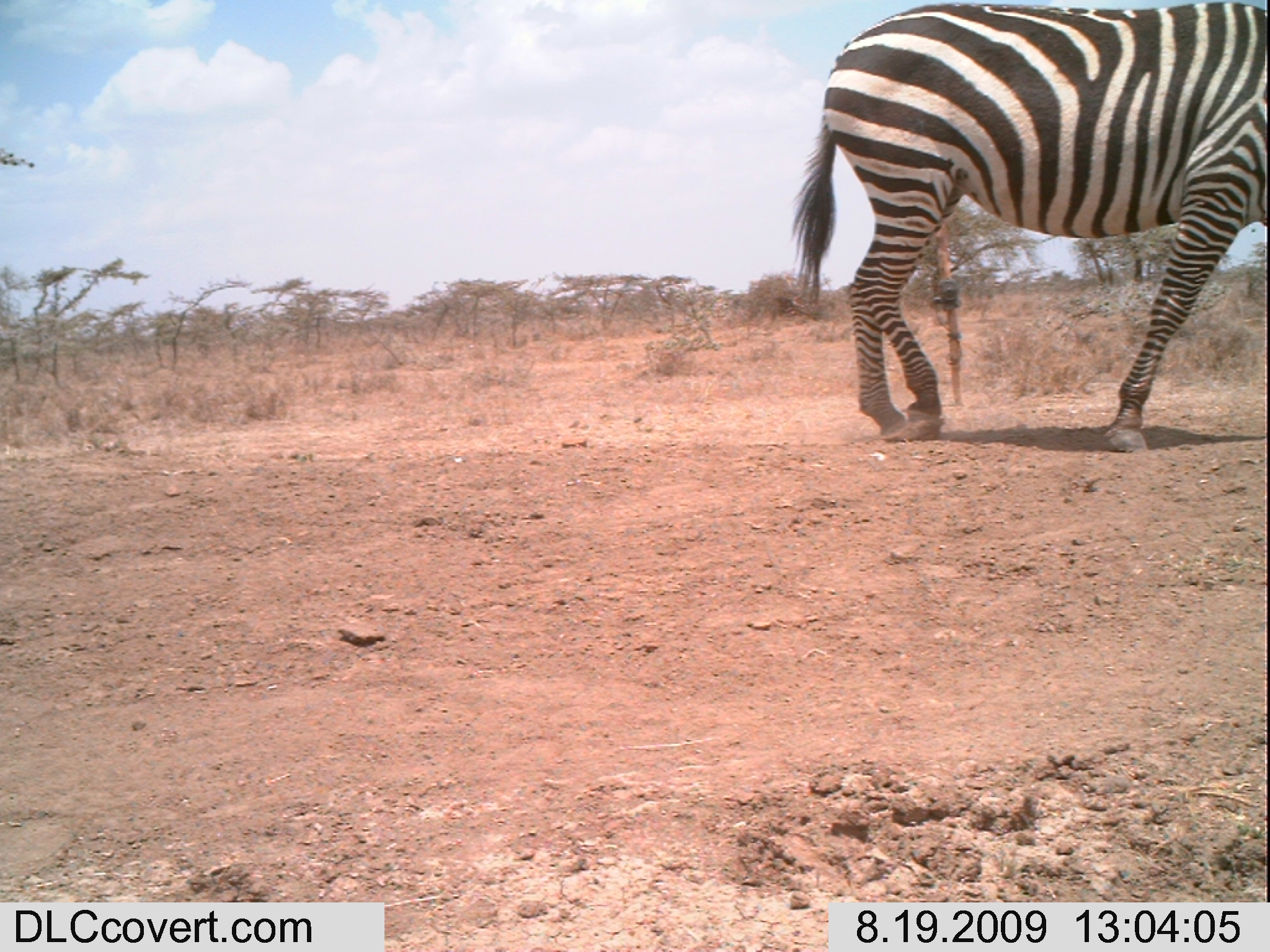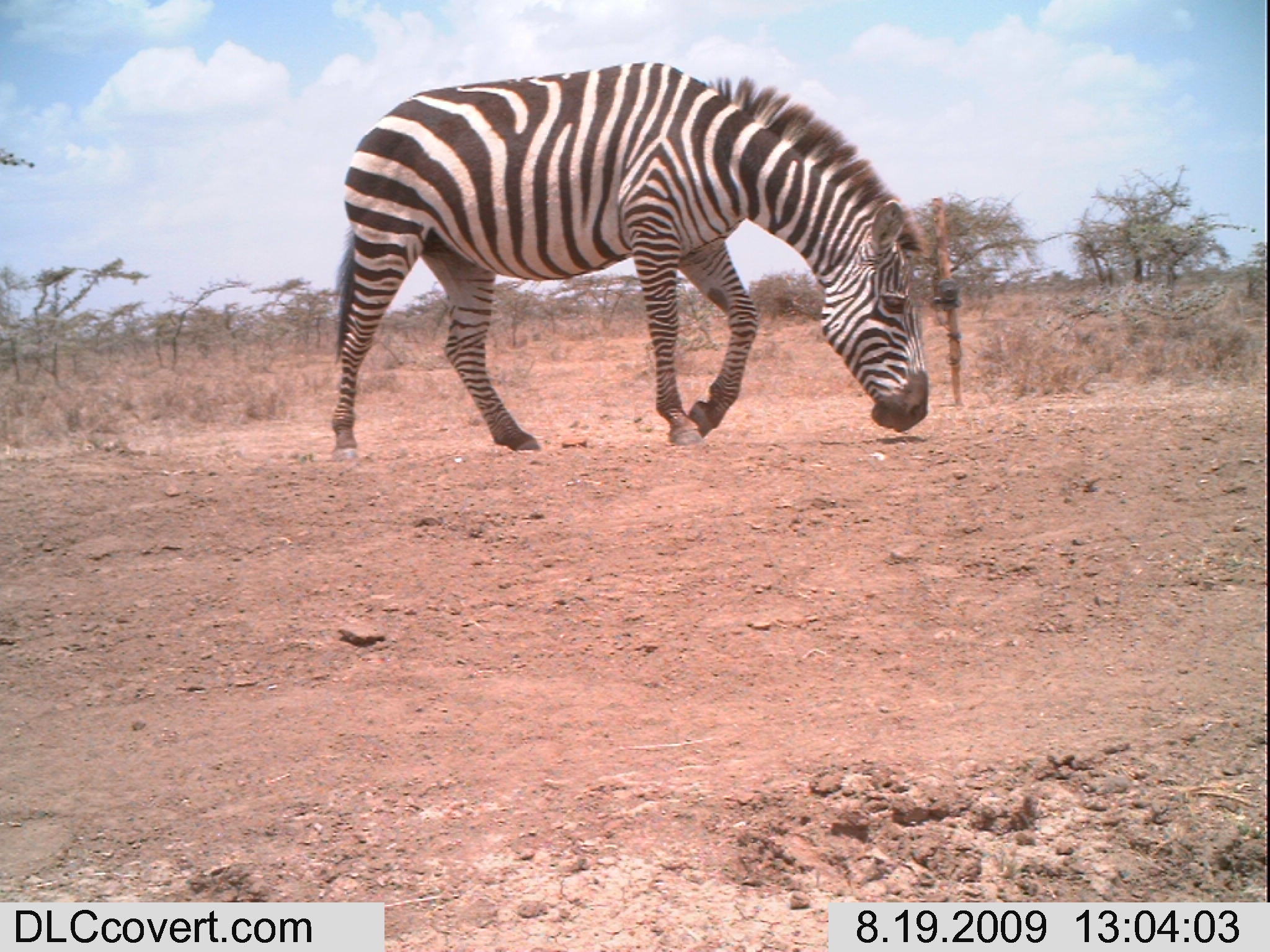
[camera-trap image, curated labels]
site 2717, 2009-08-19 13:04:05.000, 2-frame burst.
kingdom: Animalia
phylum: Chordata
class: Mammalia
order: Perissodactyla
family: Equidae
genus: Equus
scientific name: Equus quagga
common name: plains zebra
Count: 1.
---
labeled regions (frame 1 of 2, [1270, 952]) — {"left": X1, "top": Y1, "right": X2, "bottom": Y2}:
equus quagga: {"left": 788, "top": 0, "right": 1270, "bottom": 452}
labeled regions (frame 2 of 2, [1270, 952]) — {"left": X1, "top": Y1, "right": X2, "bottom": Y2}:
equus quagga: {"left": 332, "top": 60, "right": 932, "bottom": 461}